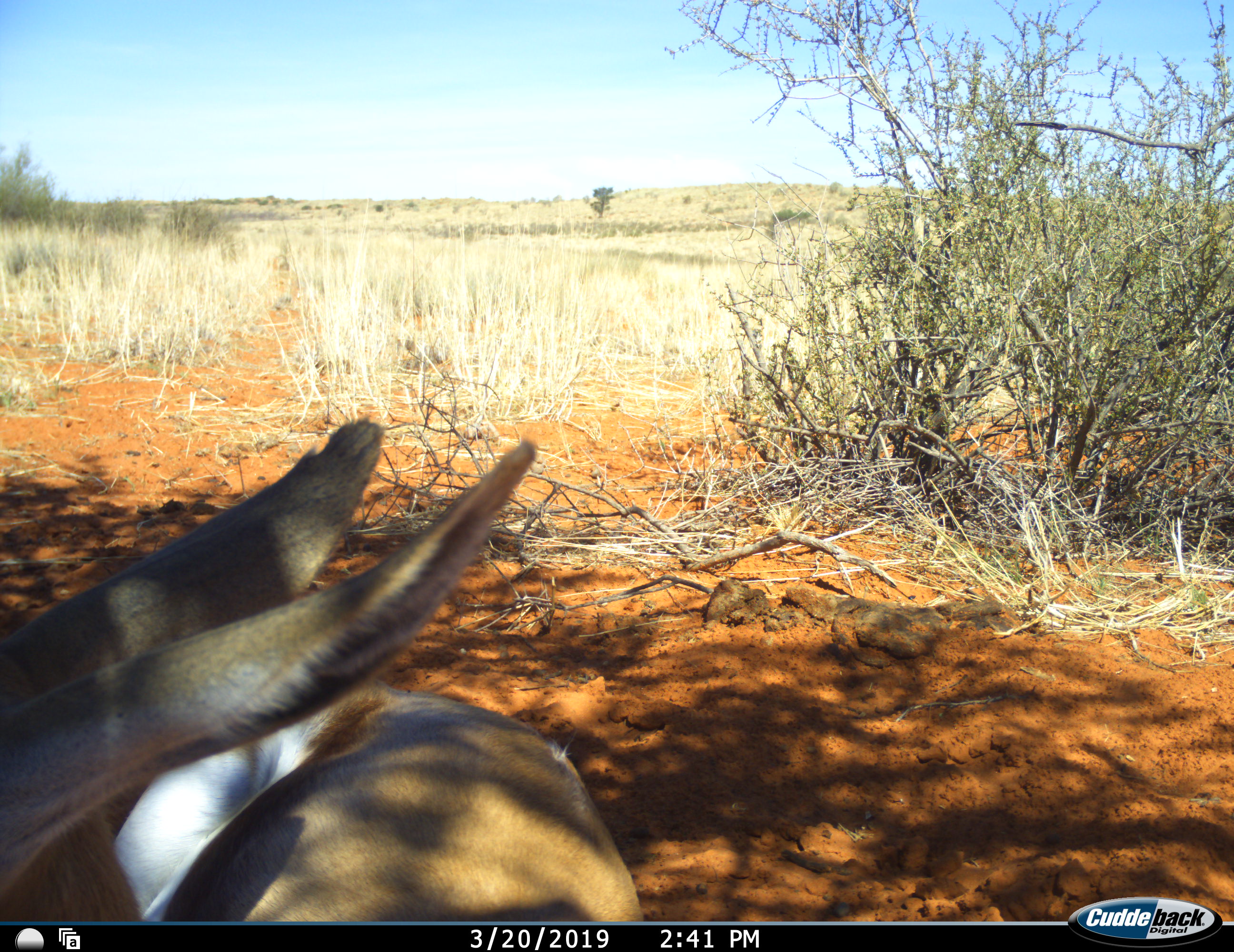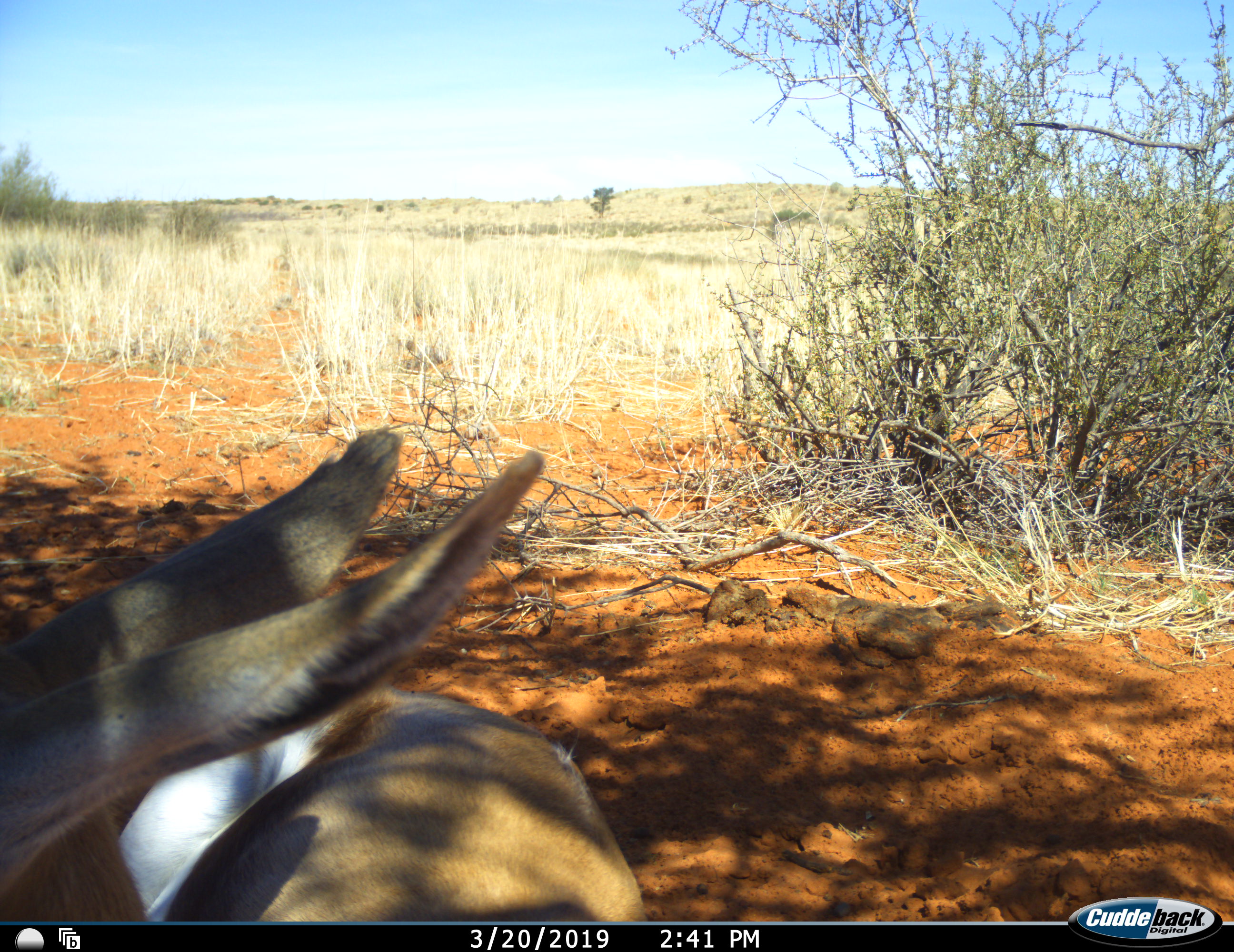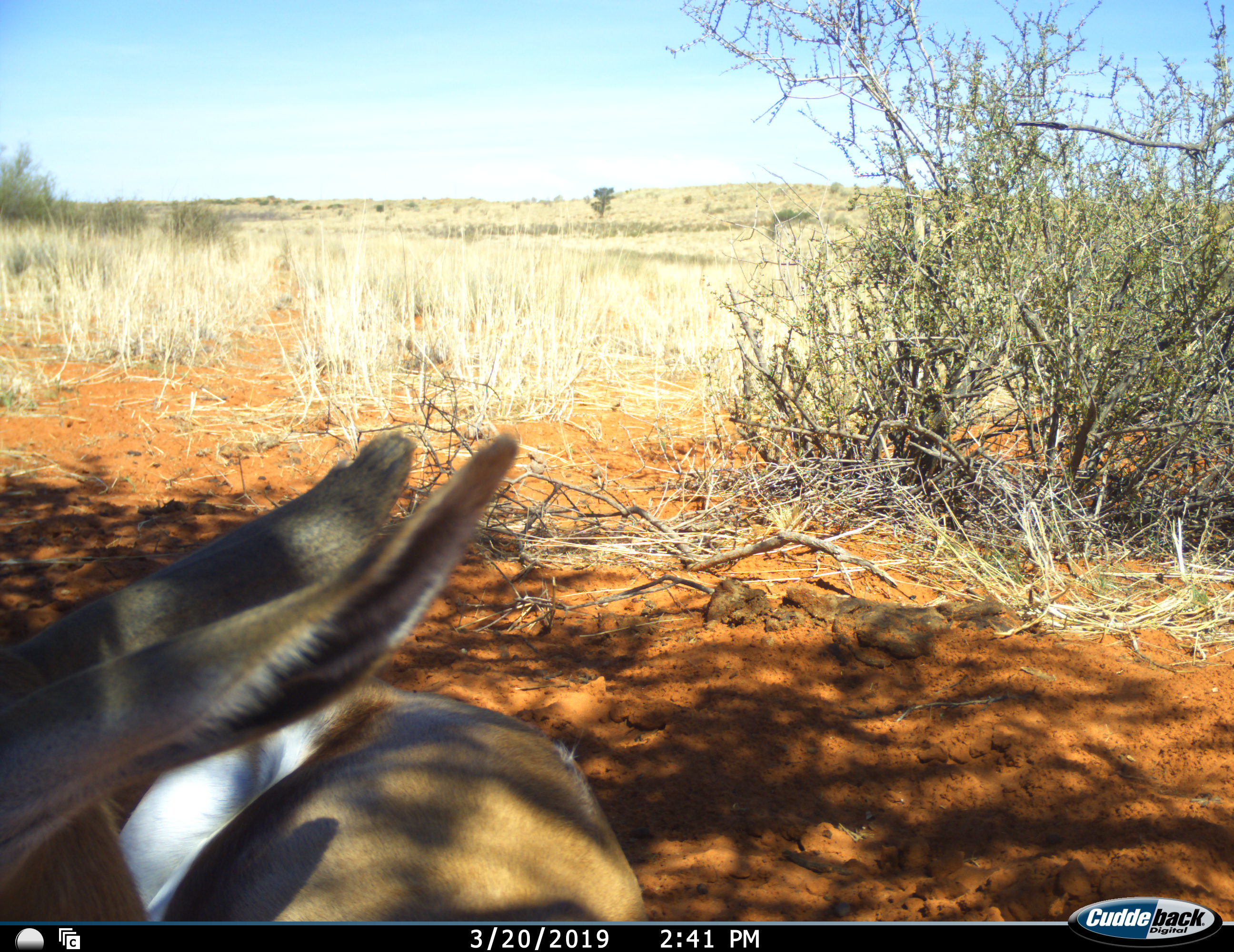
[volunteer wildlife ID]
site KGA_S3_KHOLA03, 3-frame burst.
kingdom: Animalia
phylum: Chordata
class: Mammalia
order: Artiodactyla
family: Bovidae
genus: Antidorcas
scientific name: Antidorcas marsupialis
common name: springbok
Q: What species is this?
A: Springbok (Antidorcas marsupialis).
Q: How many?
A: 1.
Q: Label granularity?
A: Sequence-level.